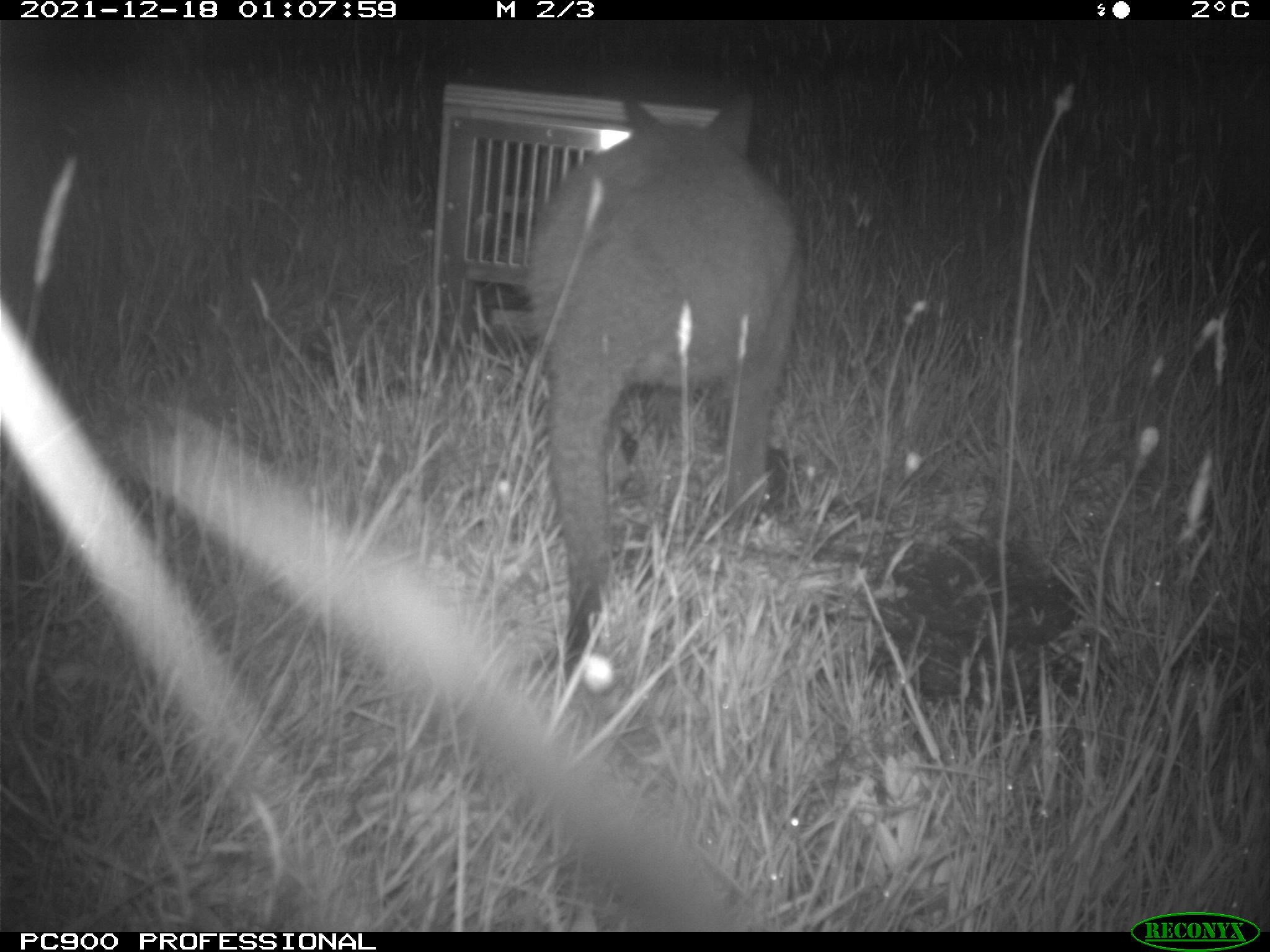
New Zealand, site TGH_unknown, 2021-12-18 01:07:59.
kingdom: Animalia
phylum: Chordata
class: Mammalia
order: Diprotodontia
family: Macropodidae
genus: Notamacropus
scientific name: Notamacropus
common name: wallaby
Wallaby (Notamacropus).